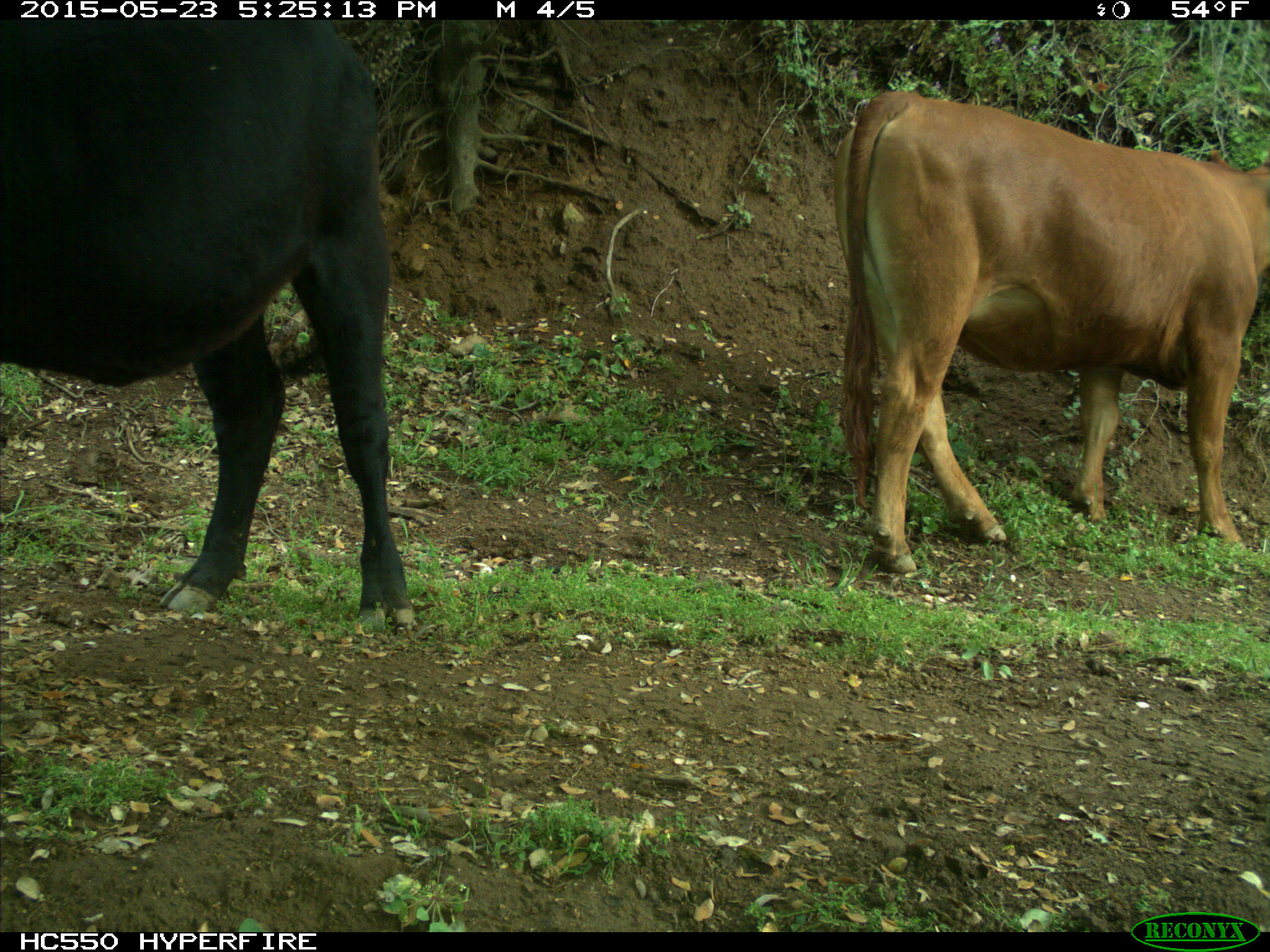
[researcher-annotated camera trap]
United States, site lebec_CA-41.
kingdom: Animalia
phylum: Chordata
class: Mammalia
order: Artiodactyla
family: Bovidae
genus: Bos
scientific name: Bos taurus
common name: domestic cow